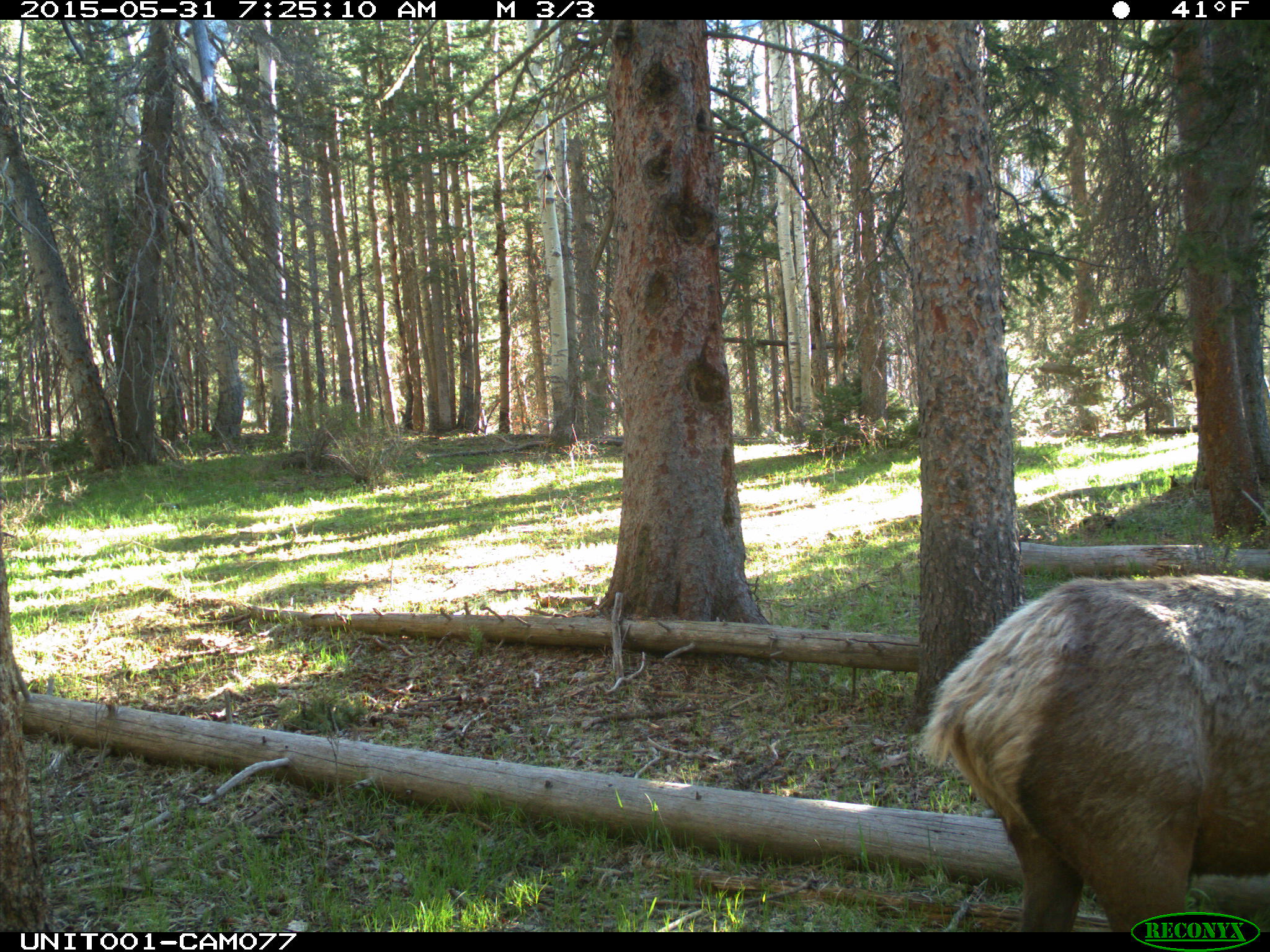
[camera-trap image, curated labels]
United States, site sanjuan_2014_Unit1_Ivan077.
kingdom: Animalia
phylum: Chordata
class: Mammalia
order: Artiodactyla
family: Cervidae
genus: Cervus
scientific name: Cervus elaphus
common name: red deer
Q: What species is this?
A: Cervus elaphus (red deer).